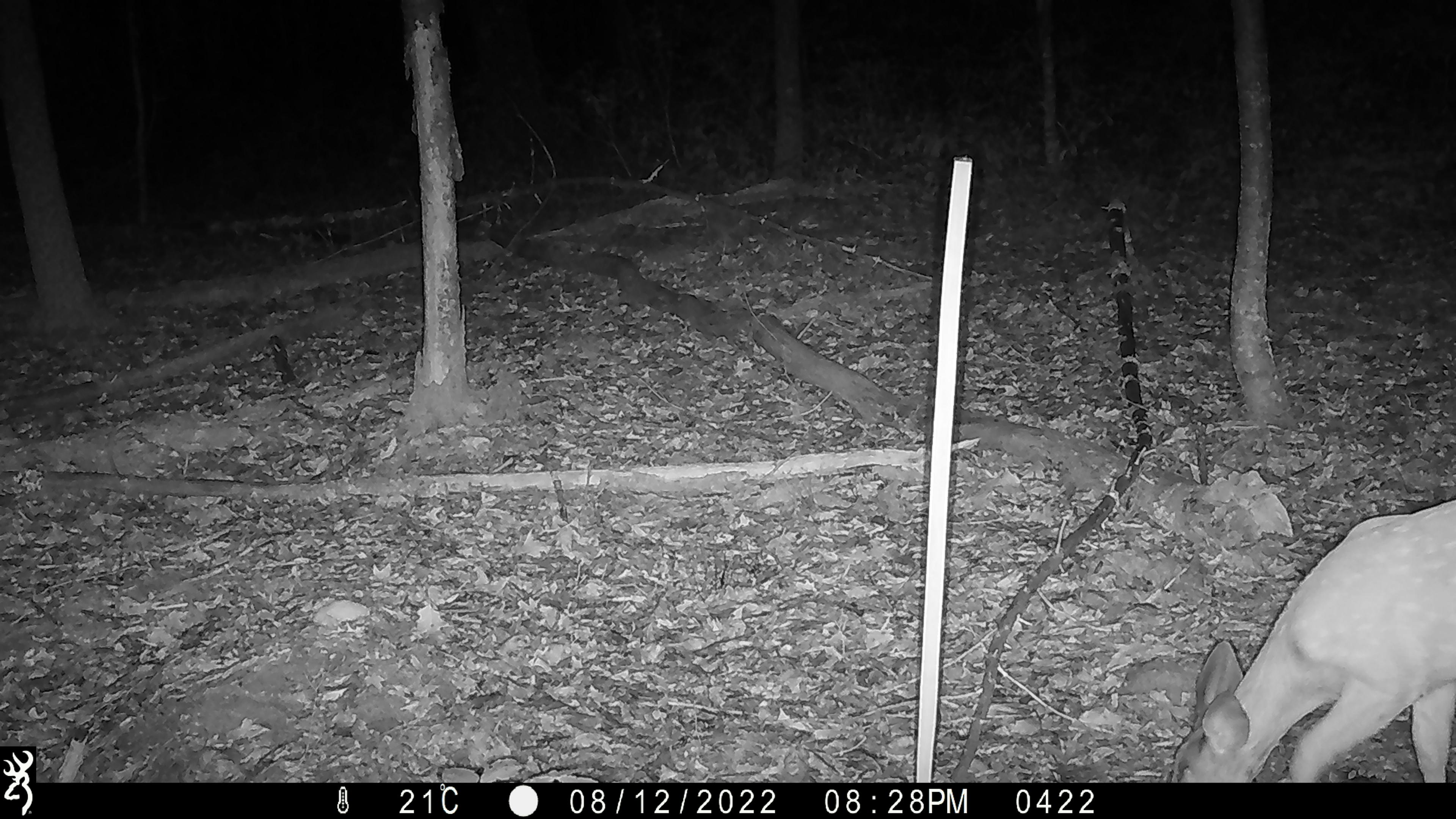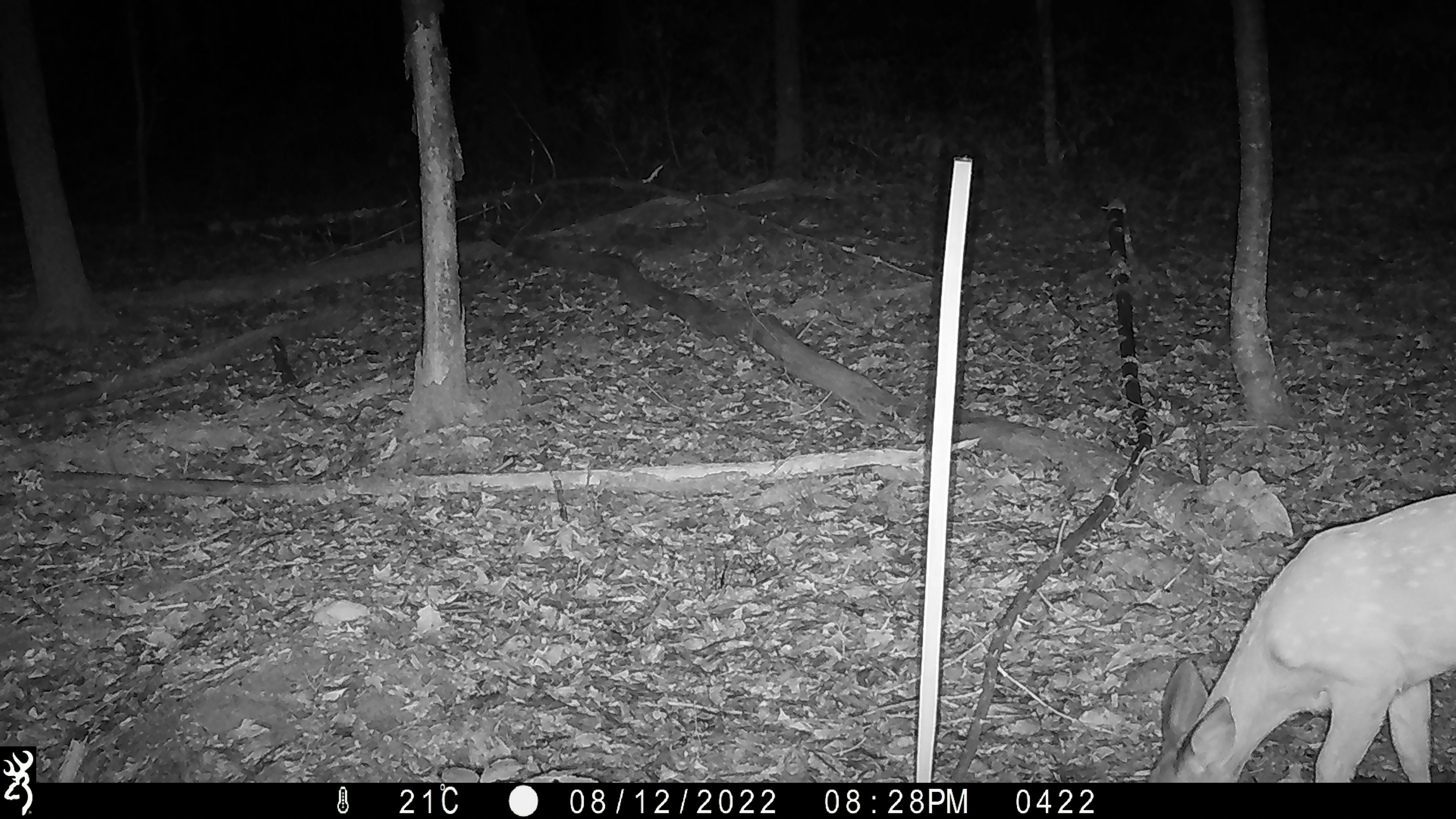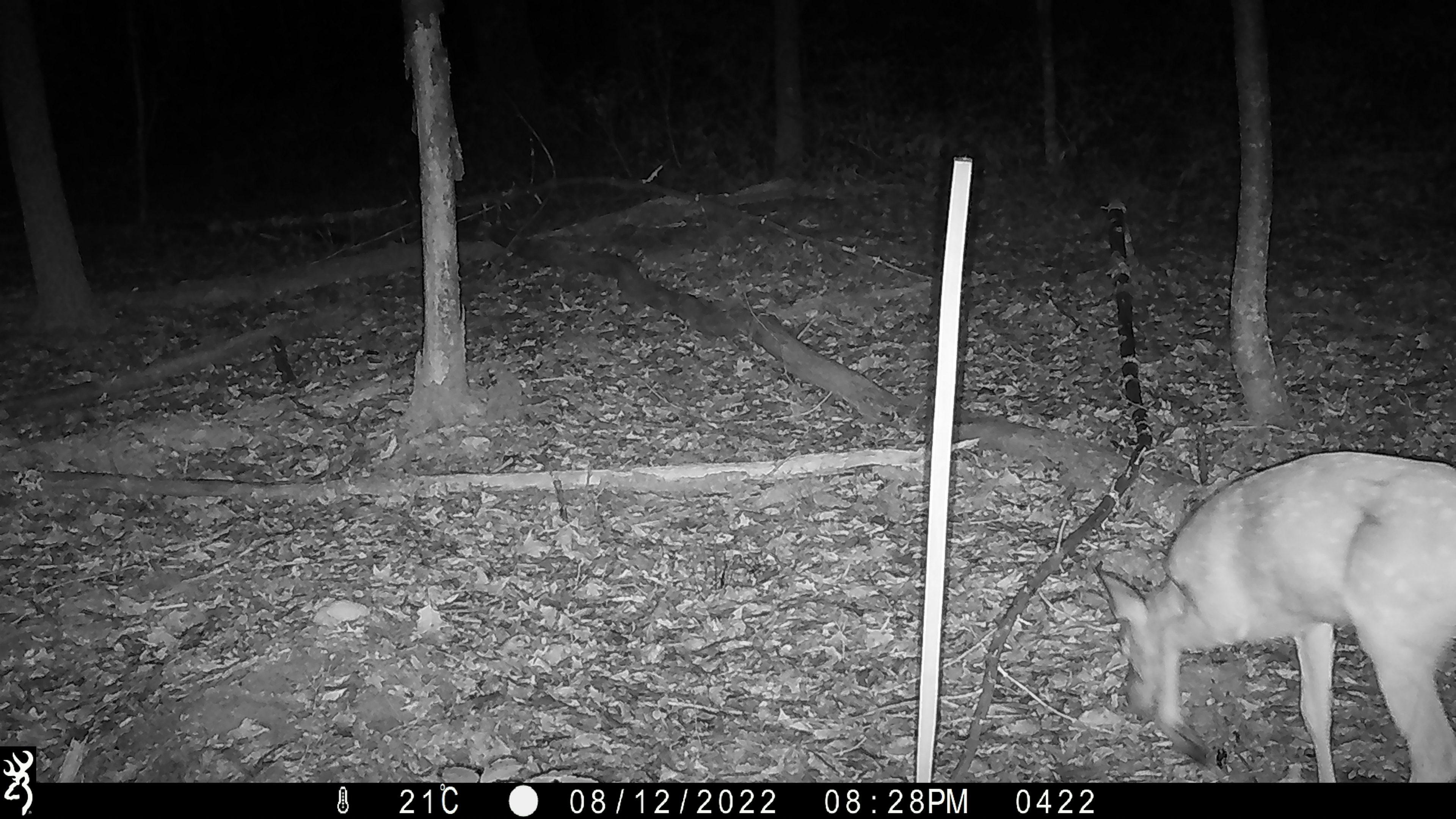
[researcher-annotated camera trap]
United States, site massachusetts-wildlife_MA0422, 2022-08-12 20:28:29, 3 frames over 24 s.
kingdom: Animalia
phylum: Chordata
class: Mammalia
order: Artiodactyla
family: Cervidae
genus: Odocoileus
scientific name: Odocoileus virginianus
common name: white-tailed deer